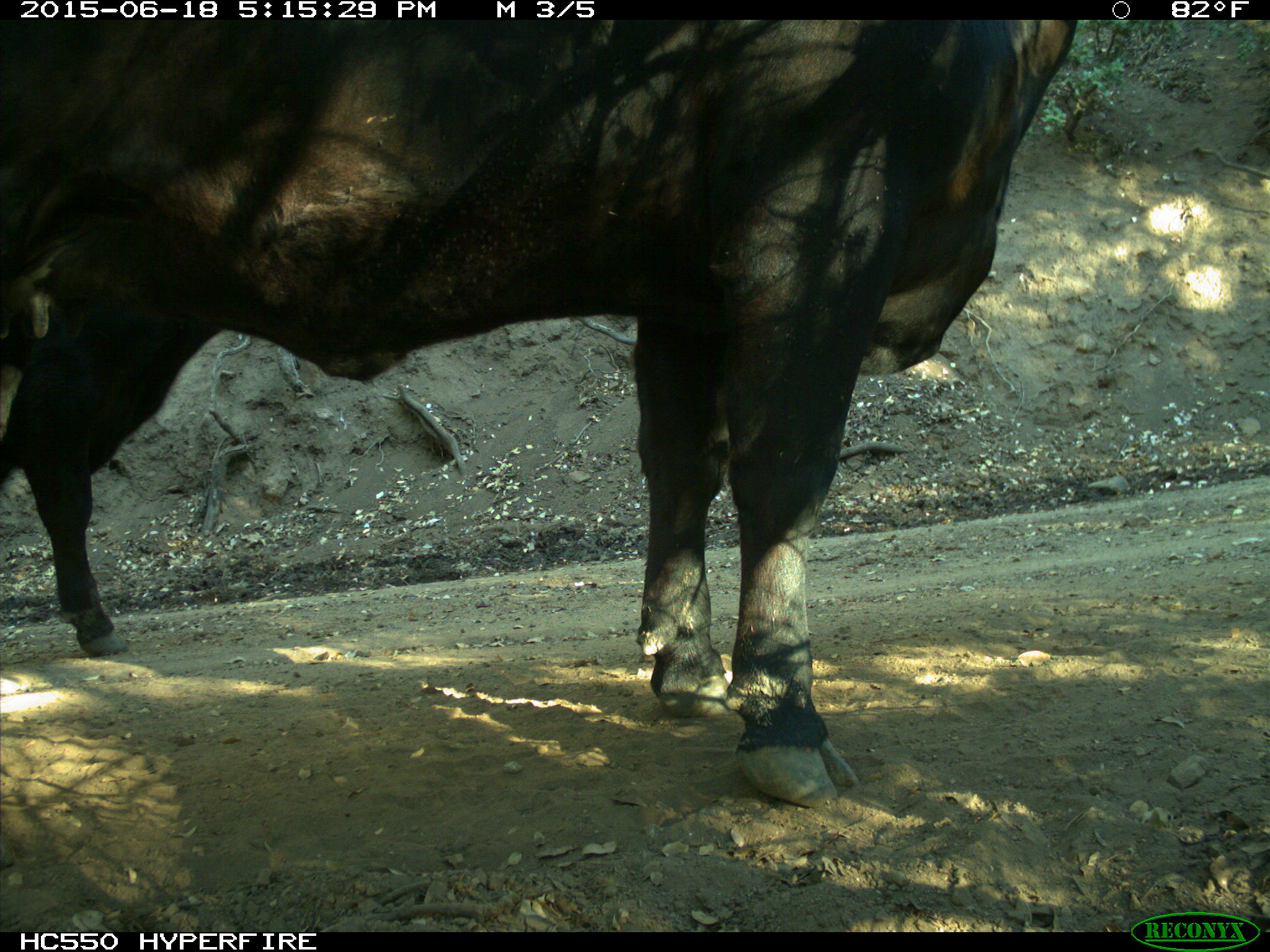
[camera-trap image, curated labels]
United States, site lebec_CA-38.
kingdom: Animalia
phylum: Chordata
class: Mammalia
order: Artiodactyla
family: Bovidae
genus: Bos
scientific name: Bos taurus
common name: domestic cow